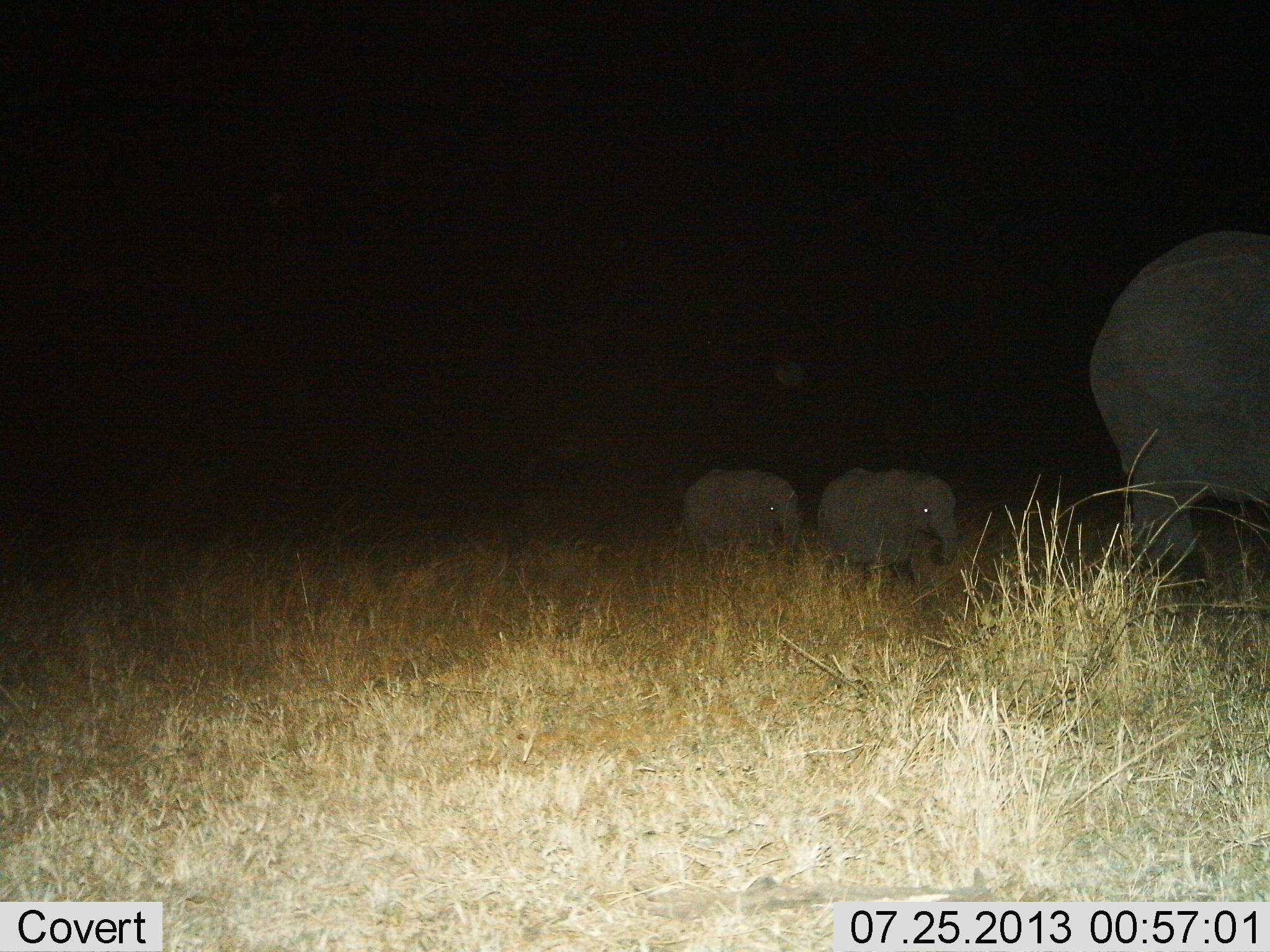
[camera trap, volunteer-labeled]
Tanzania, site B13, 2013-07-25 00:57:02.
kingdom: Animalia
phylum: Chordata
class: Mammalia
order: Proboscidea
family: Elephantidae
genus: Loxodonta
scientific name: Loxodonta africana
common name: african bush elephant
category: elephant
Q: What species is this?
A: Elephant (african bush elephant) (Loxodonta africana).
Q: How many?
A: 3.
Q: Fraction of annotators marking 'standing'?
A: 9%.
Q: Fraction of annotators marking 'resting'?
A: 0%.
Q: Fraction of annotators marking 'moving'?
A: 95%.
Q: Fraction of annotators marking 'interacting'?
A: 0%.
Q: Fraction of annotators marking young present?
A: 50%.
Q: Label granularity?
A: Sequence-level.